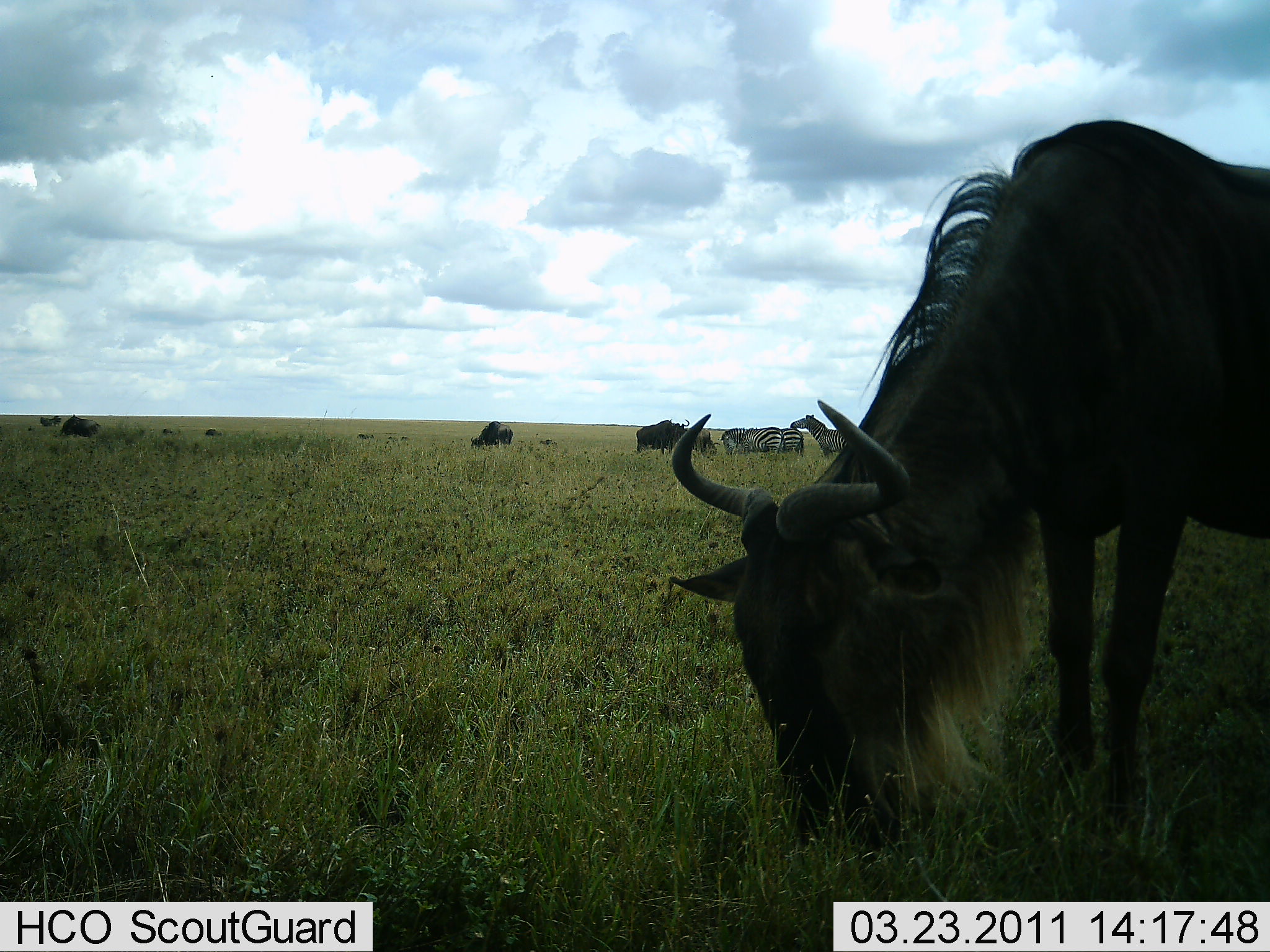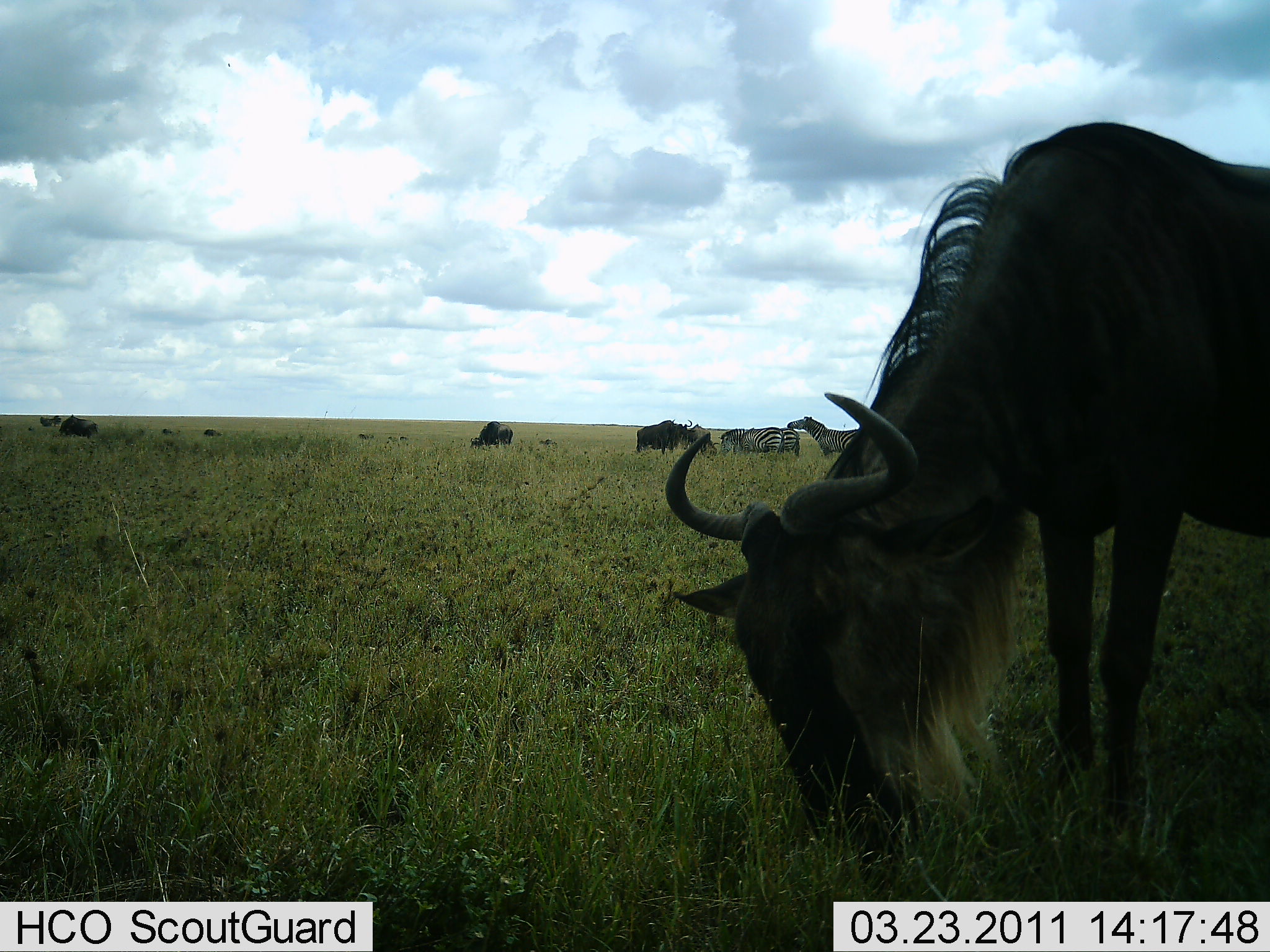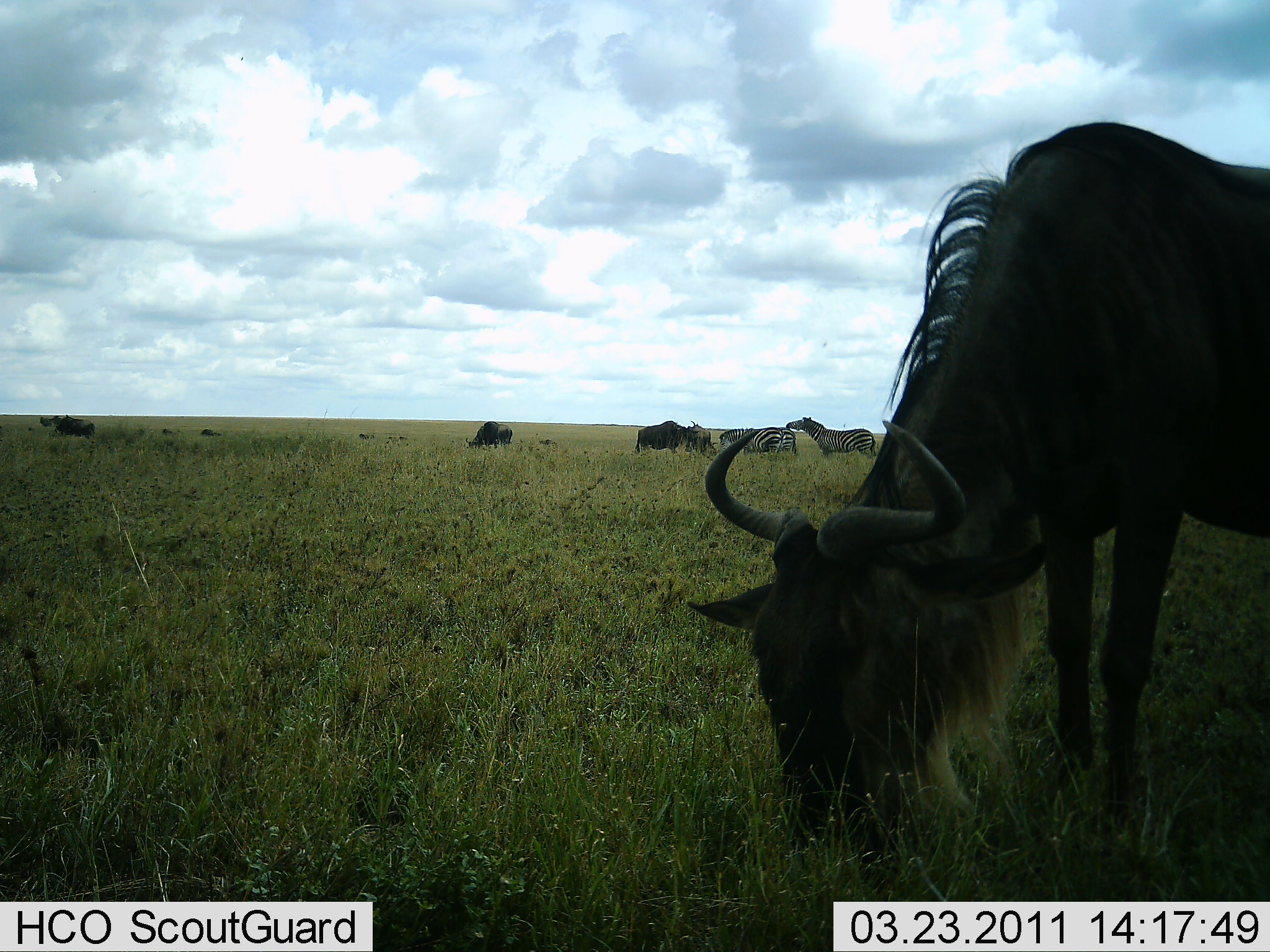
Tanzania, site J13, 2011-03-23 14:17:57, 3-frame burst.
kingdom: Animalia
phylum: Chordata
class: Mammalia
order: Artiodactyla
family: Bovidae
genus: Connochaetes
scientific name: Connochaetes taurinus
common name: blue wildebeest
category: wildebeest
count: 5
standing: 46%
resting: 0%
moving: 0%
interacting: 0%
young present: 0%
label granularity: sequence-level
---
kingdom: Animalia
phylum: Chordata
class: Mammalia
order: Perissodactyla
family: Equidae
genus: Equus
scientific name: Equus quagga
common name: plains zebra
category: zebra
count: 3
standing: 54%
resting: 0%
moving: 8%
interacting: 31%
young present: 0%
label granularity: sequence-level